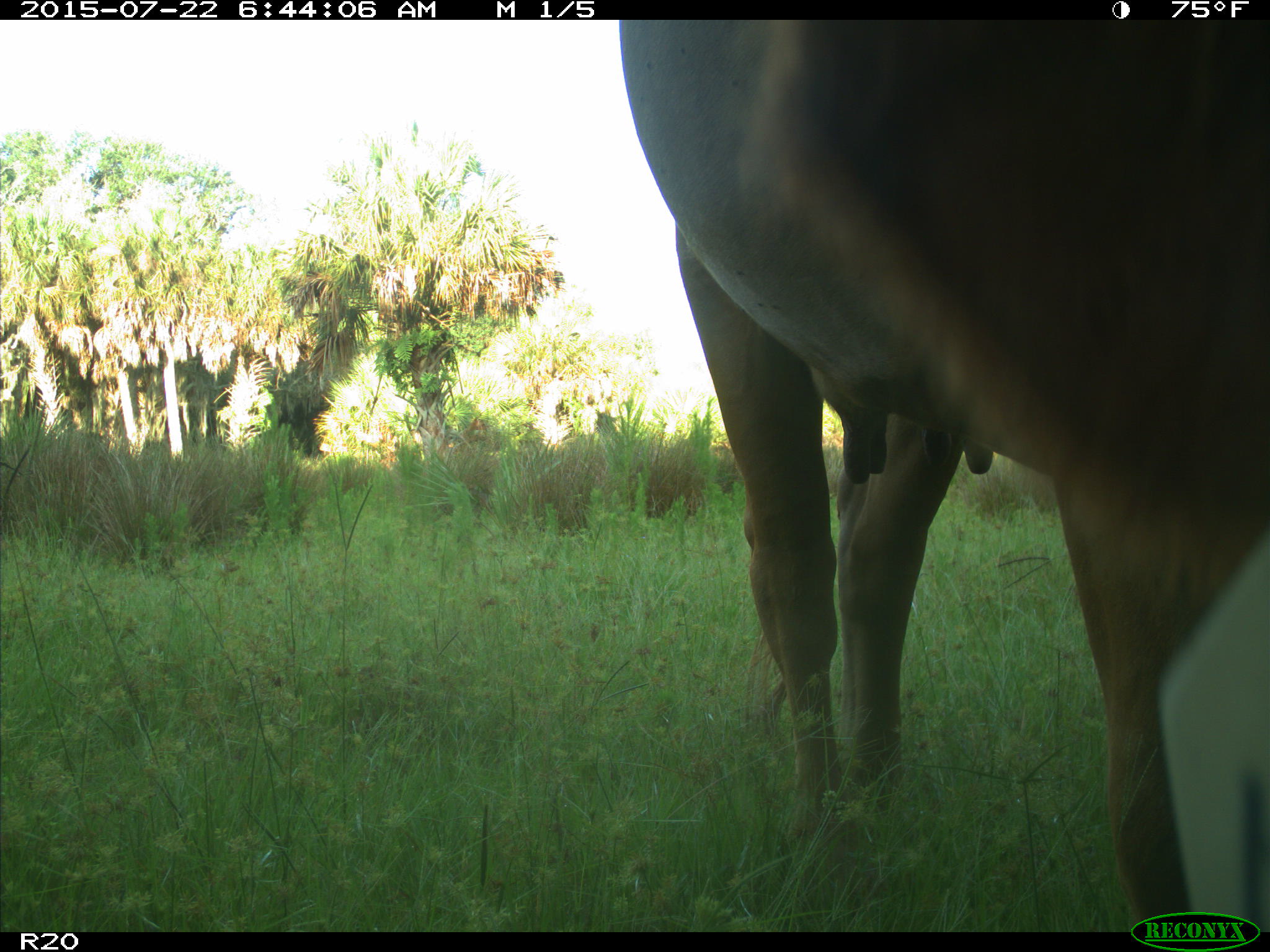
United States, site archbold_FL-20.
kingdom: Animalia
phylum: Chordata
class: Mammalia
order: Artiodactyla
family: Bovidae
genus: Bos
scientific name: Bos taurus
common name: domestic cow